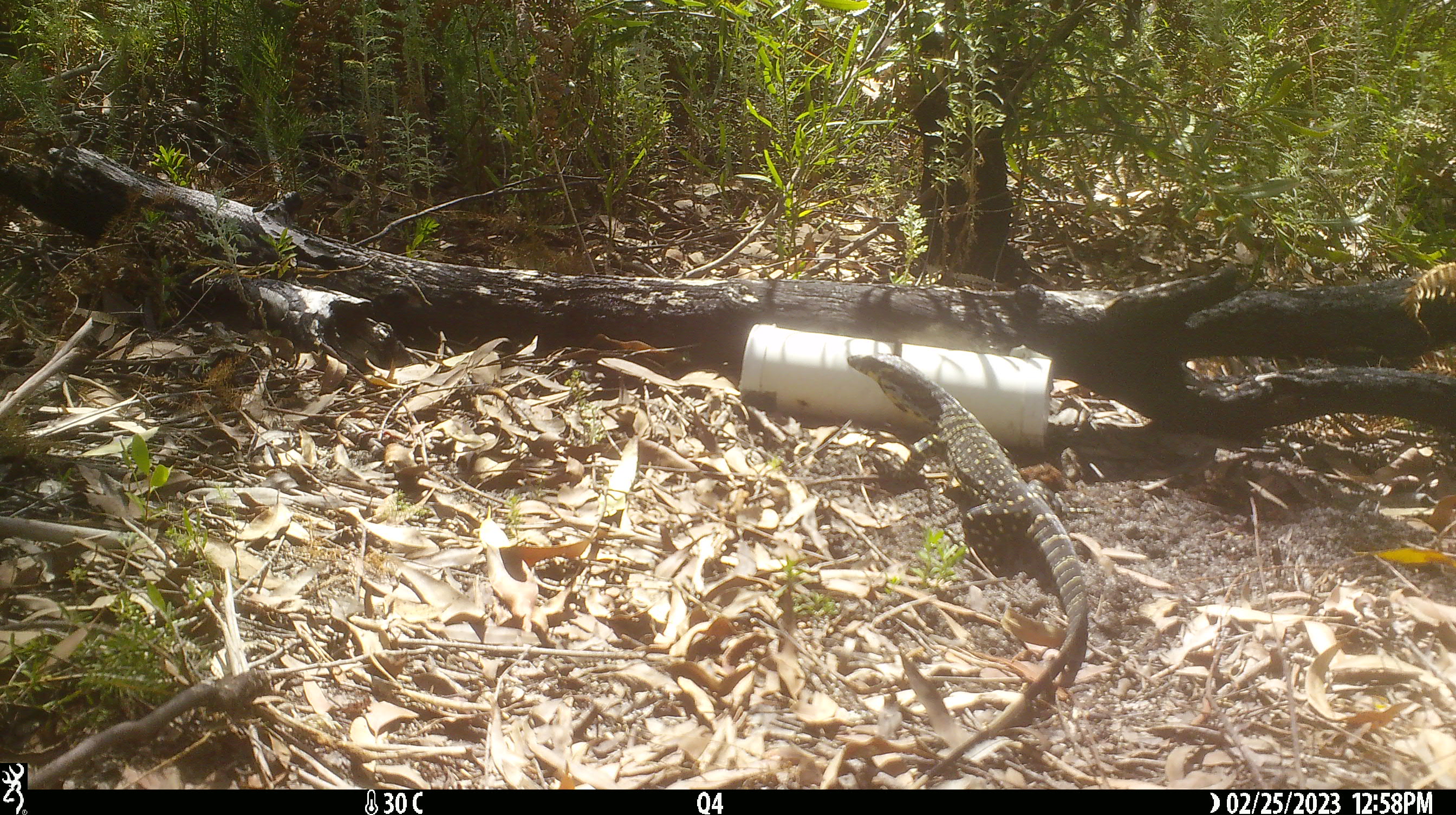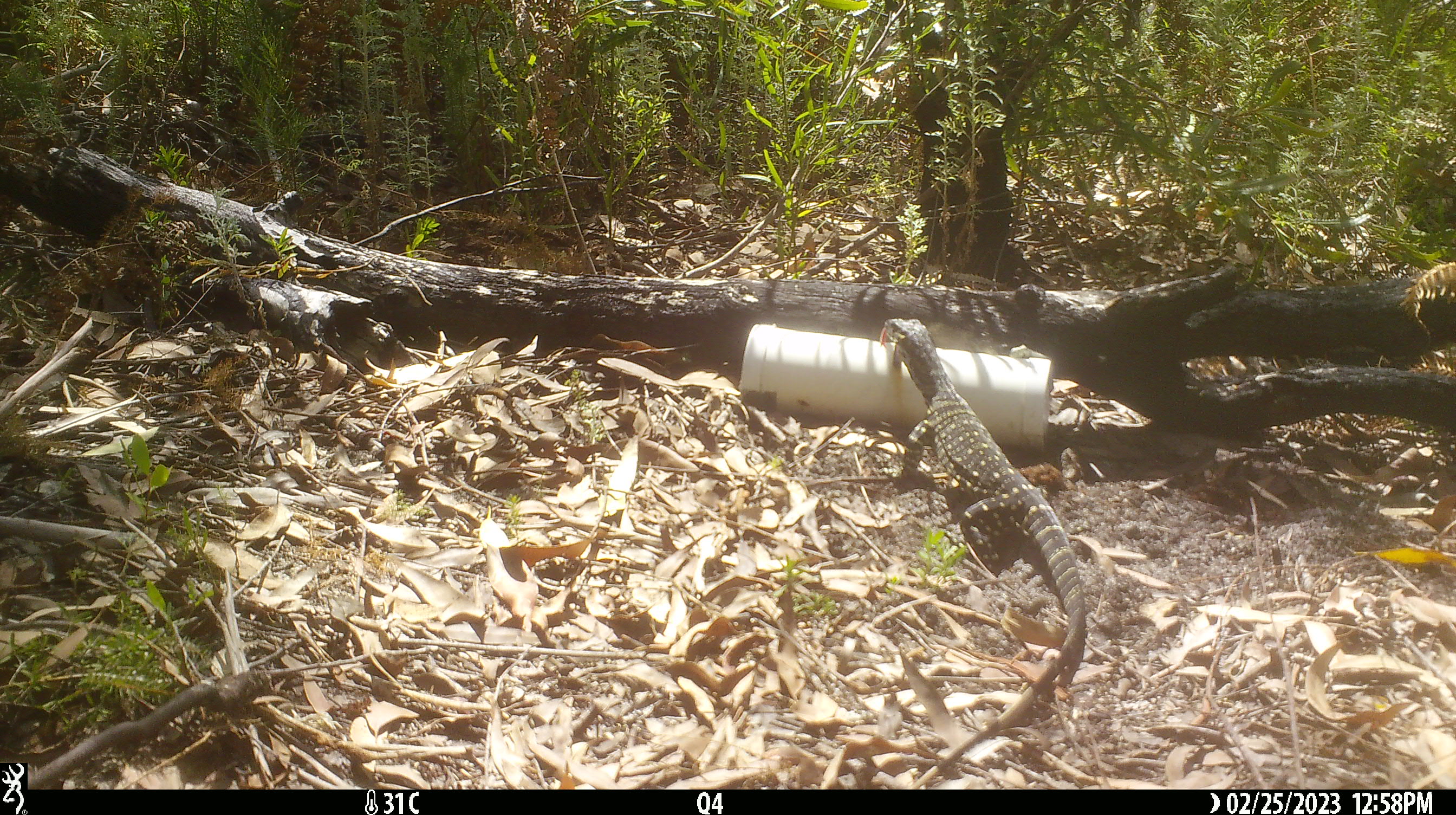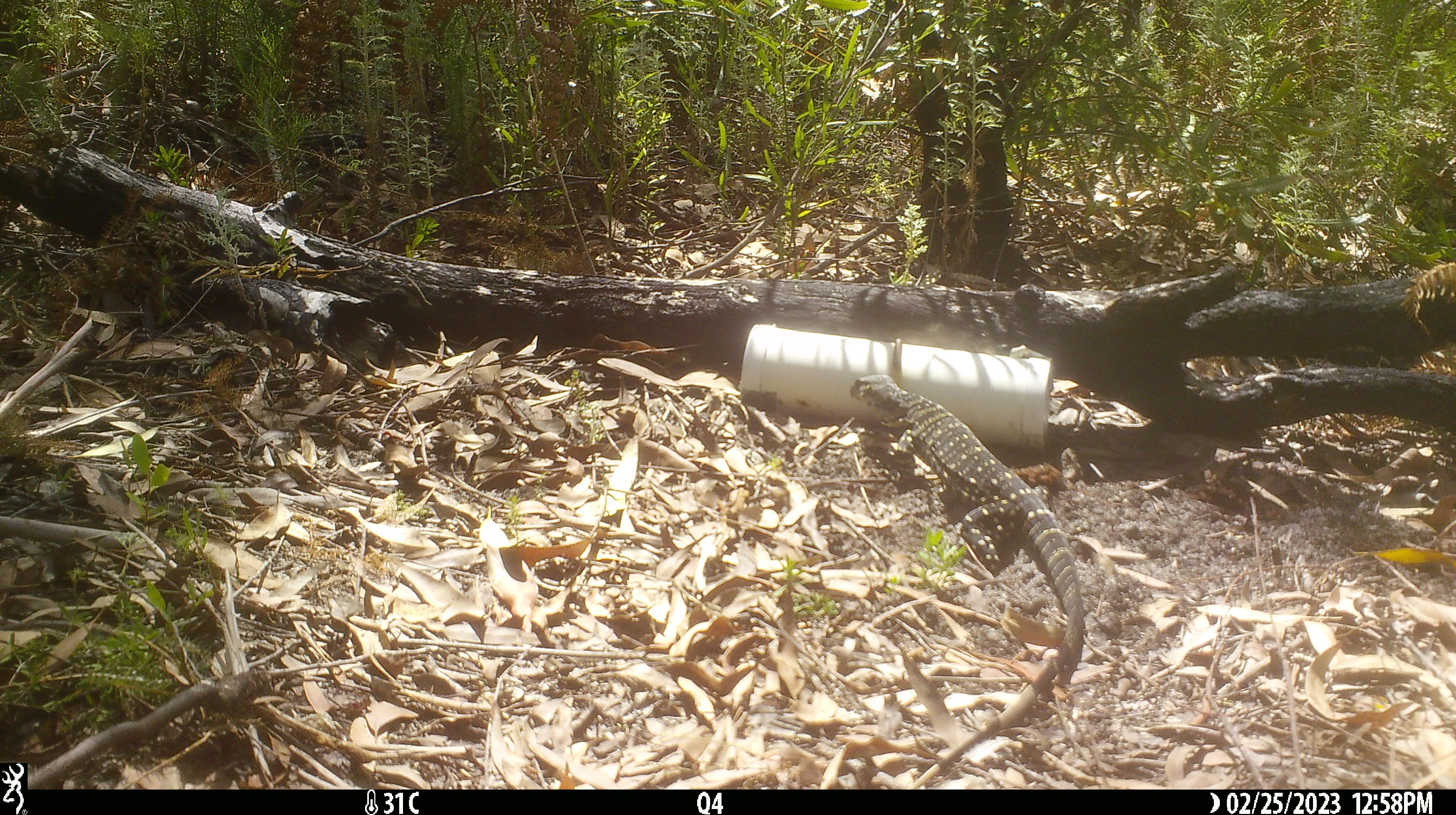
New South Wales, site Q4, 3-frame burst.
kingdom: Animalia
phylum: Chordata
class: Reptilia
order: Squamata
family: Varanidae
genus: Varanus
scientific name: Varanus varius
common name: lace monitor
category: goanna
Goanna (lace monitor) (Varanus varius).